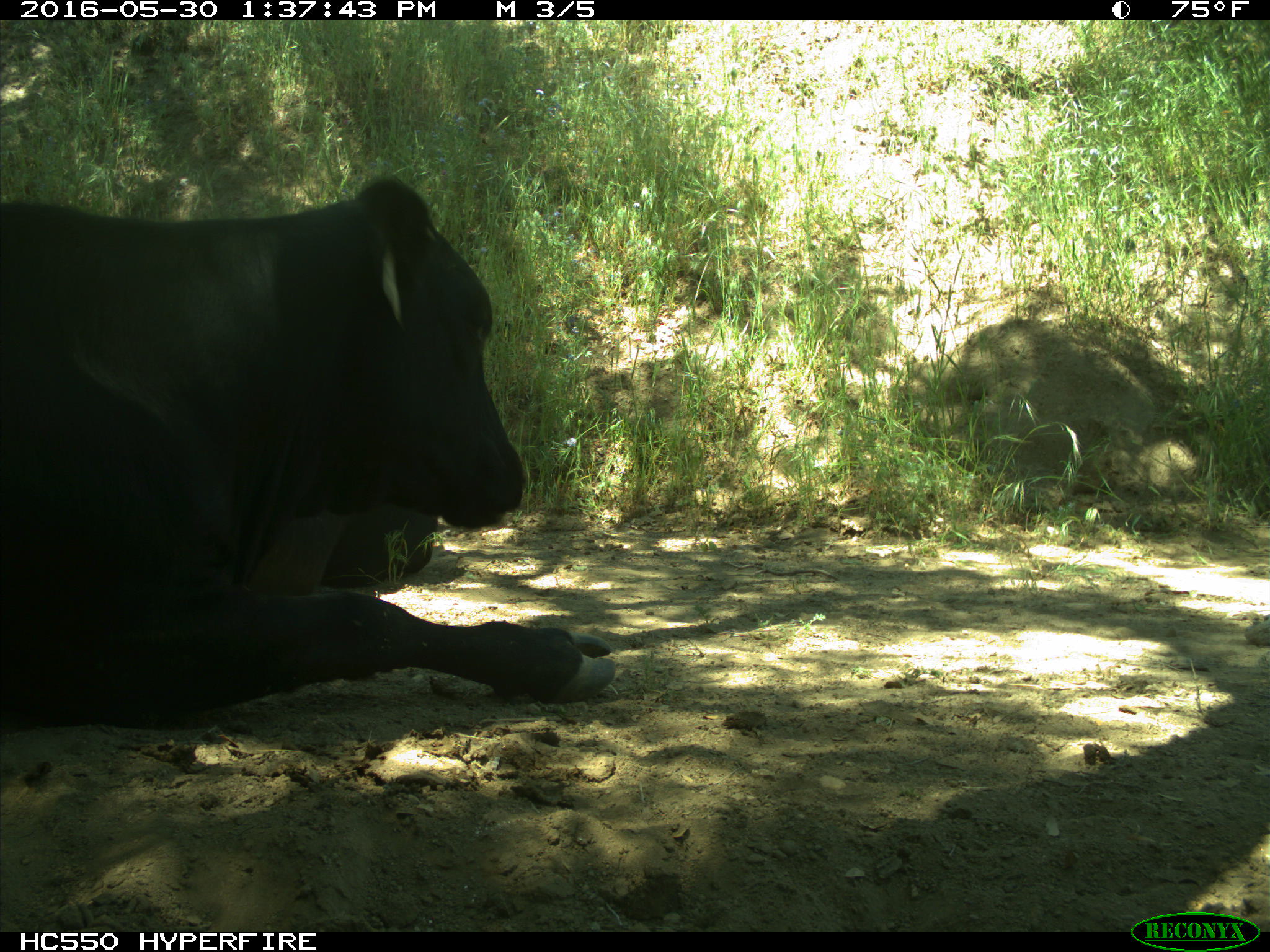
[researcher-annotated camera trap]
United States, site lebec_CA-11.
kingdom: Animalia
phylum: Chordata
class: Mammalia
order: Artiodactyla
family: Bovidae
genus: Bos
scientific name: Bos taurus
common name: domestic cow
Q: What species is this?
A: Bos taurus (domestic cow).